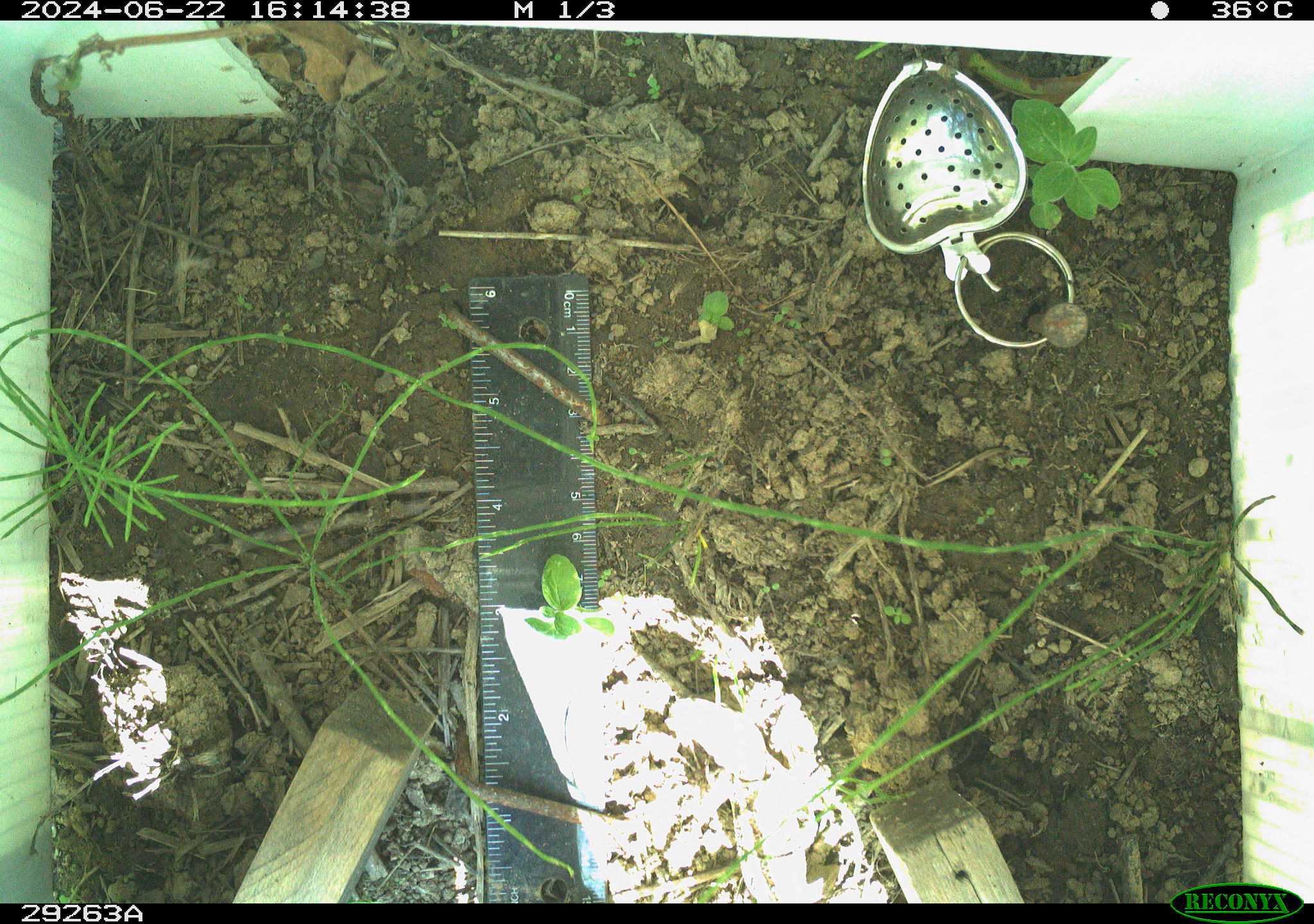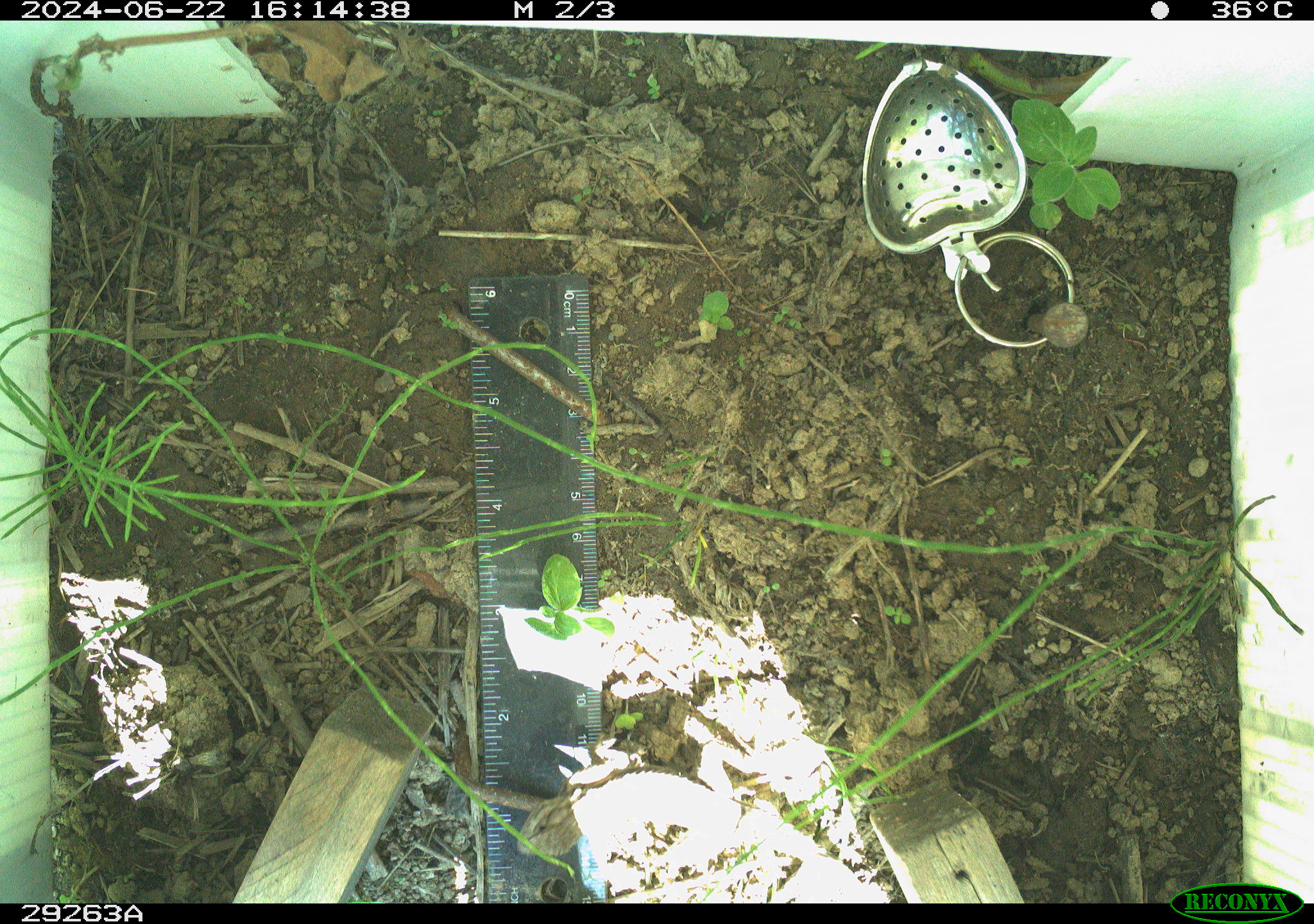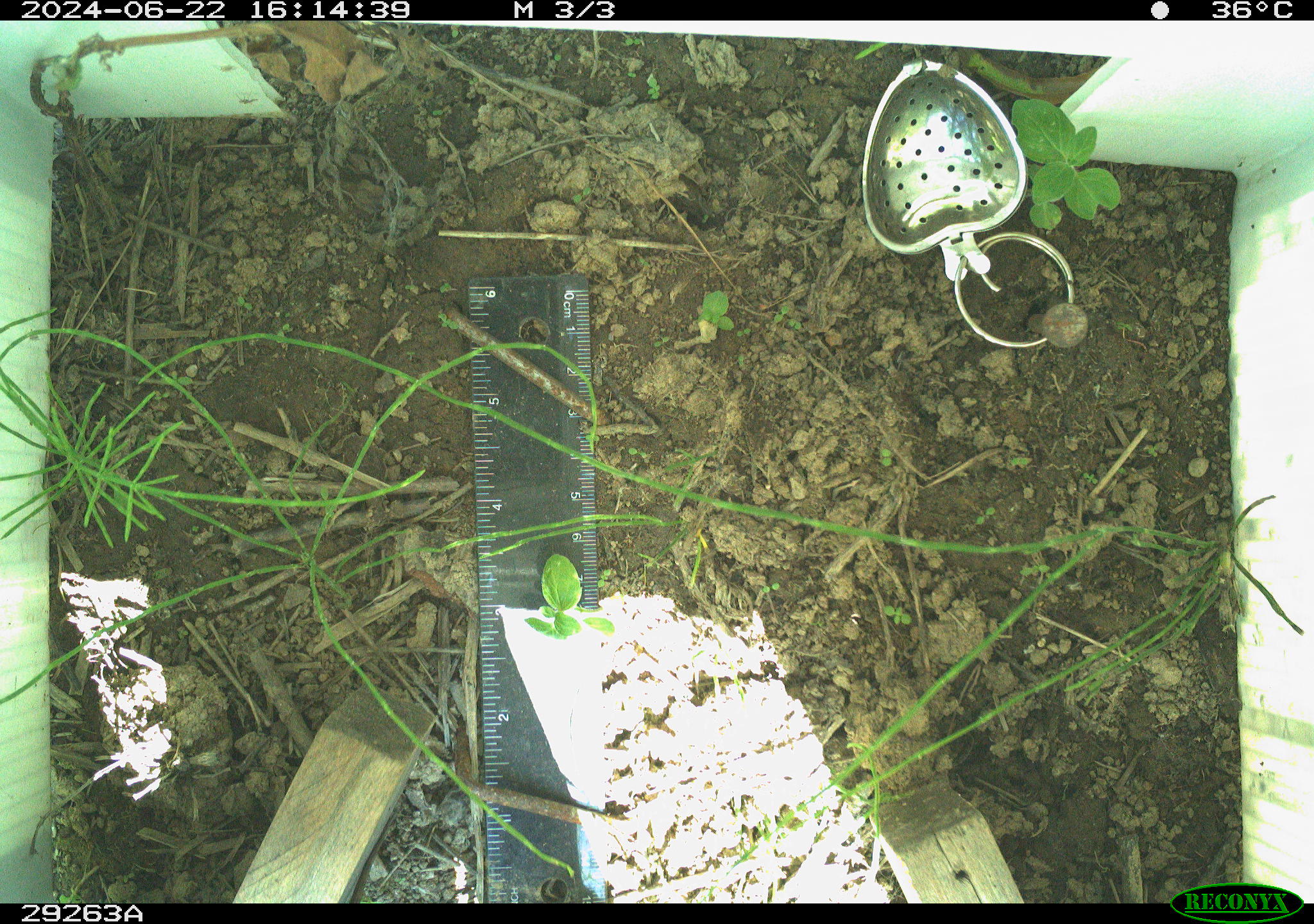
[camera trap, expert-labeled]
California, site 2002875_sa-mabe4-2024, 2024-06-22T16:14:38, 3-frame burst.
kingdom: Animalia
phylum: Chordata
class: Reptilia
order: Squamata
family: Phrynosomatidae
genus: Sceloporus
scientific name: Sceloporus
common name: spiny lizards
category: sceloporus species